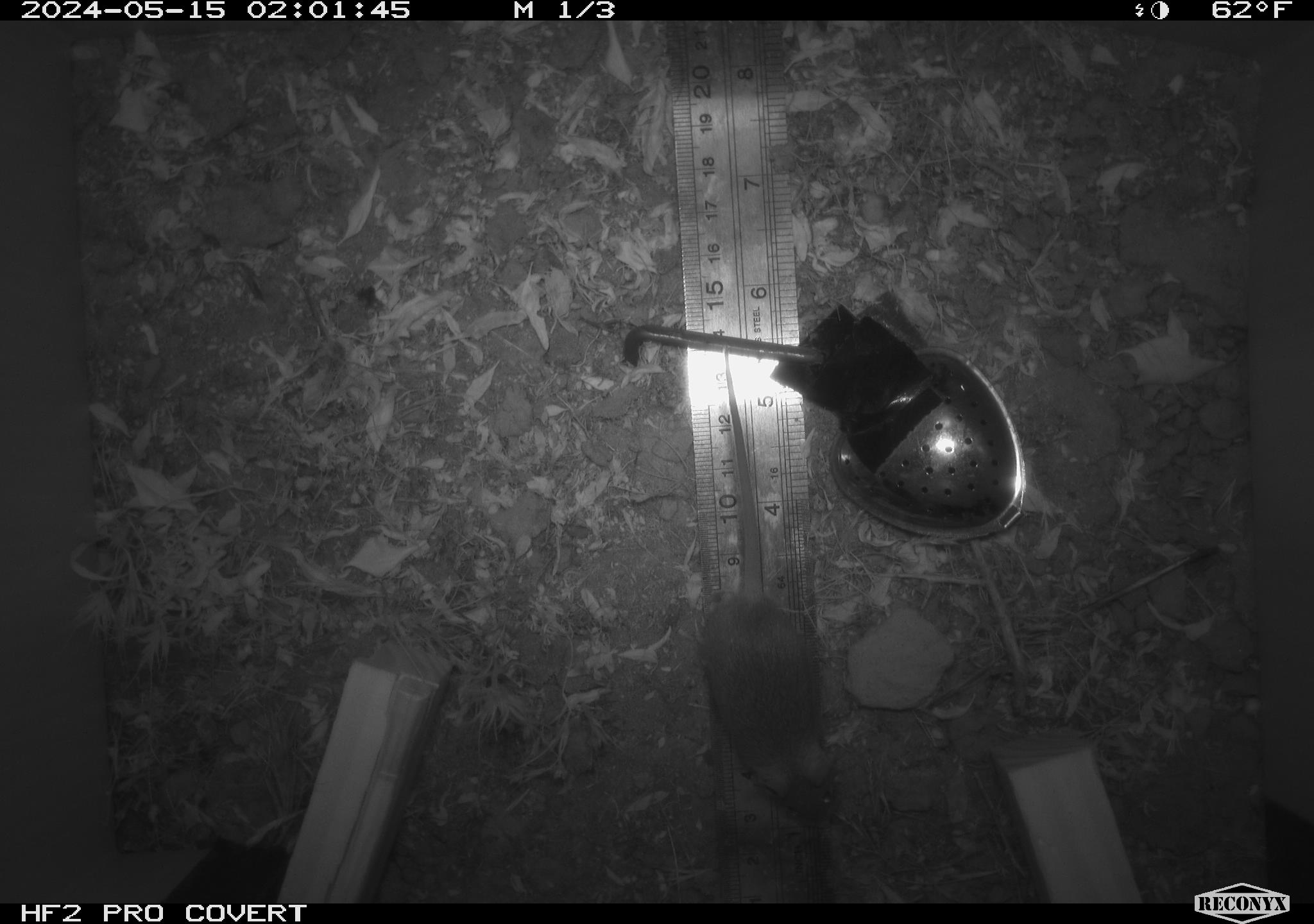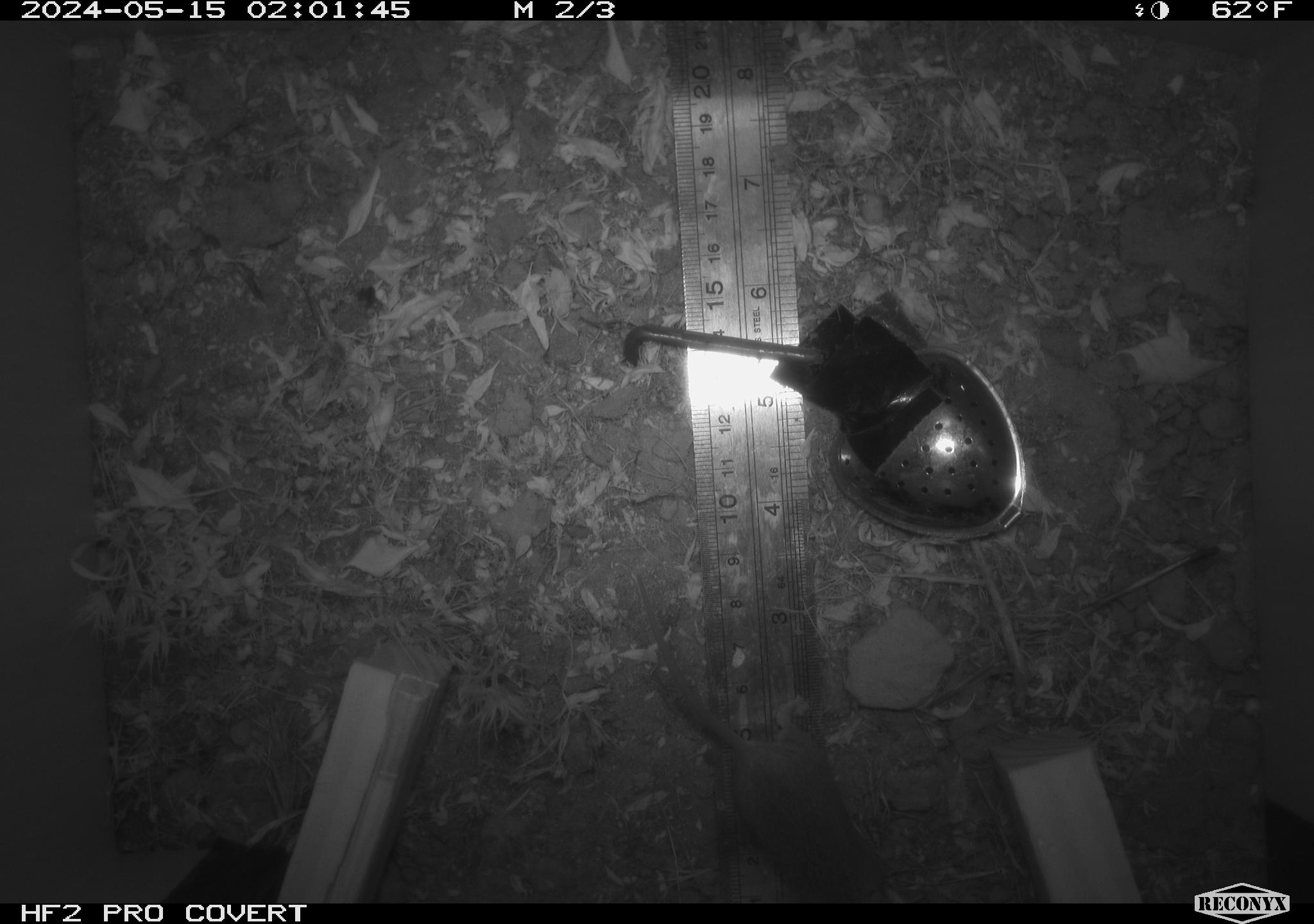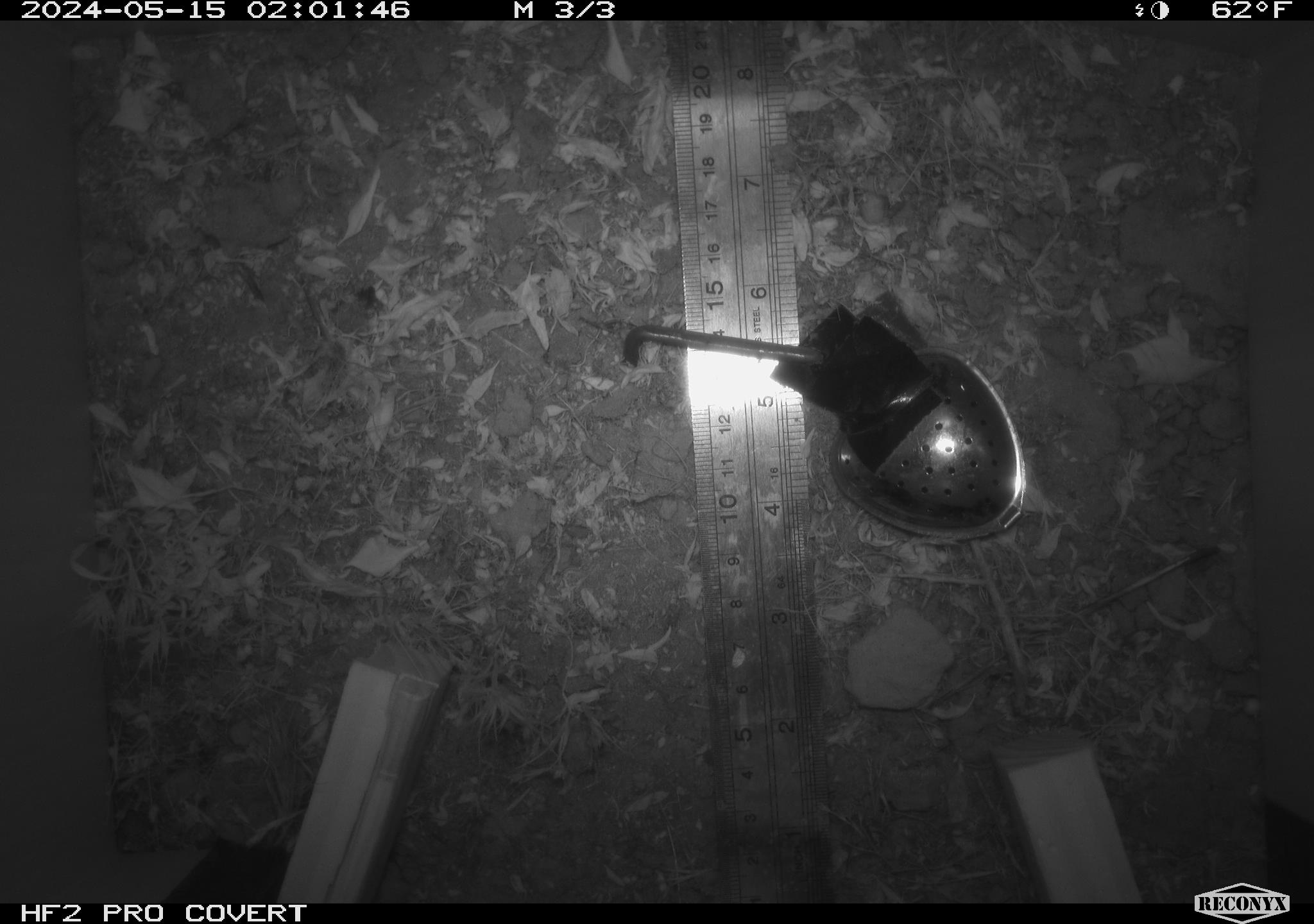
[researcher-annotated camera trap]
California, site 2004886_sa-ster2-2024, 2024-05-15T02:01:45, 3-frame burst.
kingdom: Animalia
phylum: Chordata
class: Mammalia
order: Rodentia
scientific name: Rodentia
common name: mouse species